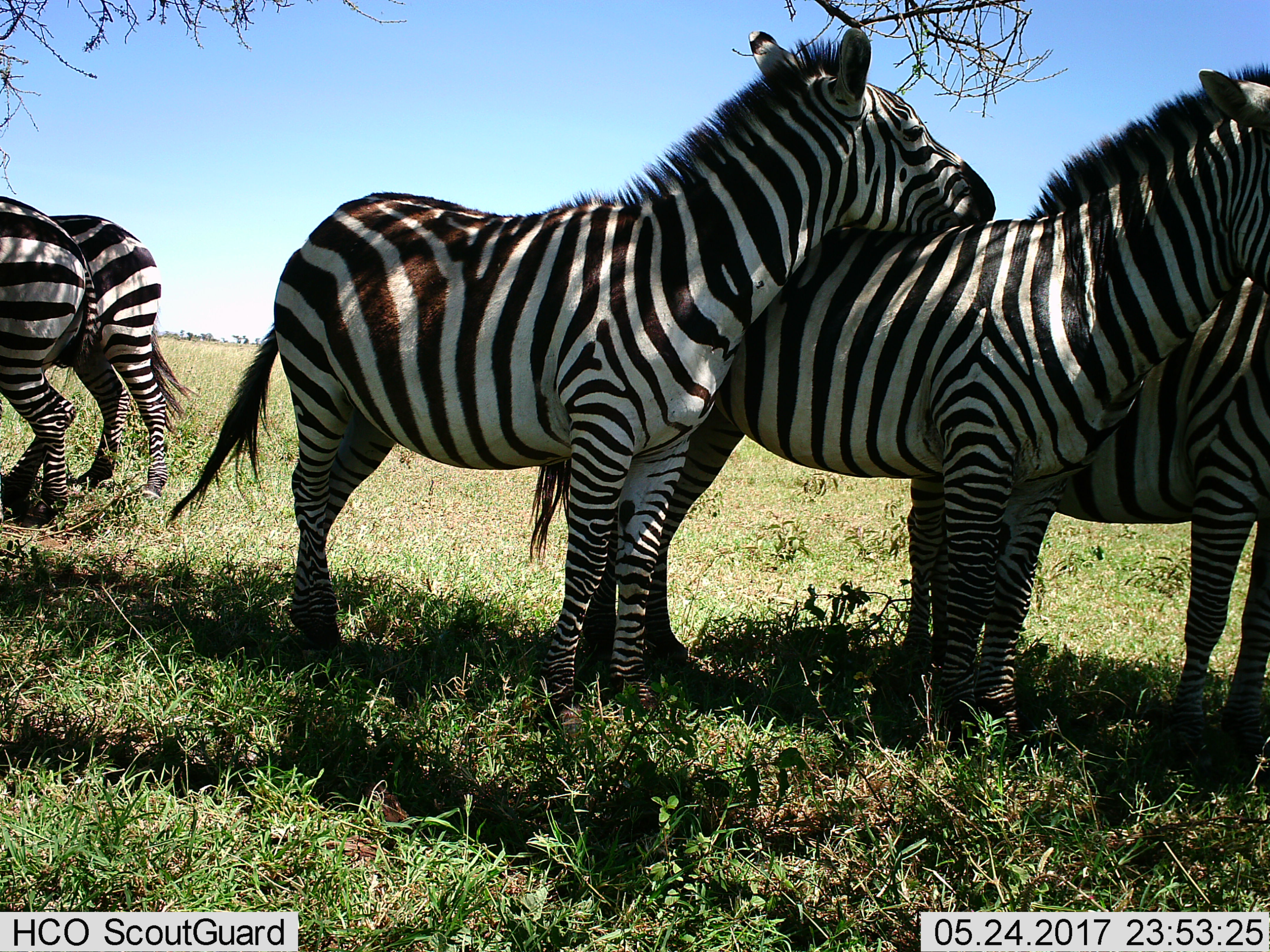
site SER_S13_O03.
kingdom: Animalia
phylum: Chordata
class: Mammalia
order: Perissodactyla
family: Equidae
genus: Equus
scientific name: Equus quagga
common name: plains zebra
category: zebraplains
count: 5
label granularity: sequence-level